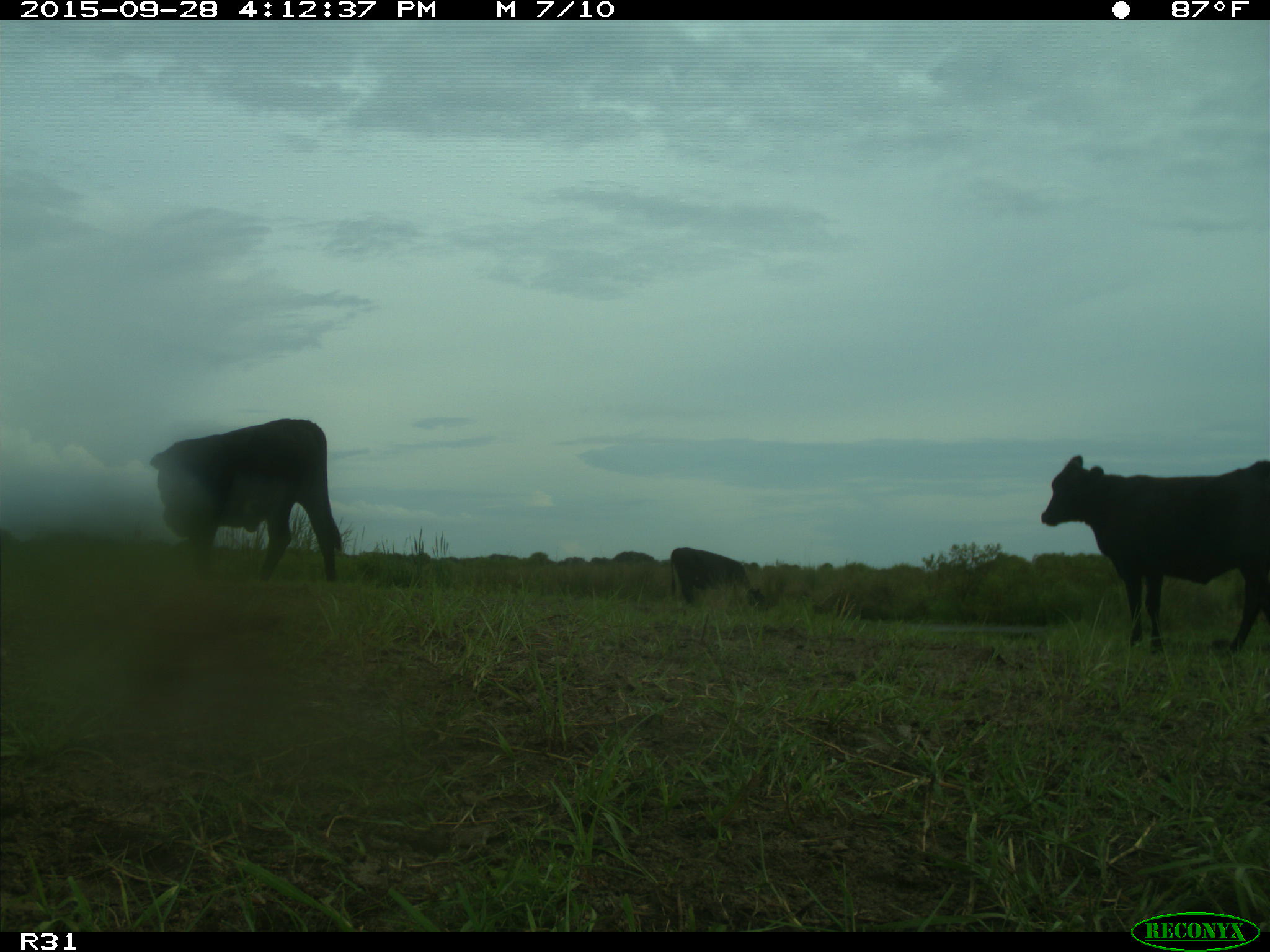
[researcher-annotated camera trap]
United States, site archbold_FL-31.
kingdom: Animalia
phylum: Chordata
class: Mammalia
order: Artiodactyla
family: Bovidae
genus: Bos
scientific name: Bos taurus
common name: domestic cow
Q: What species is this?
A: Bos taurus (domestic cow).